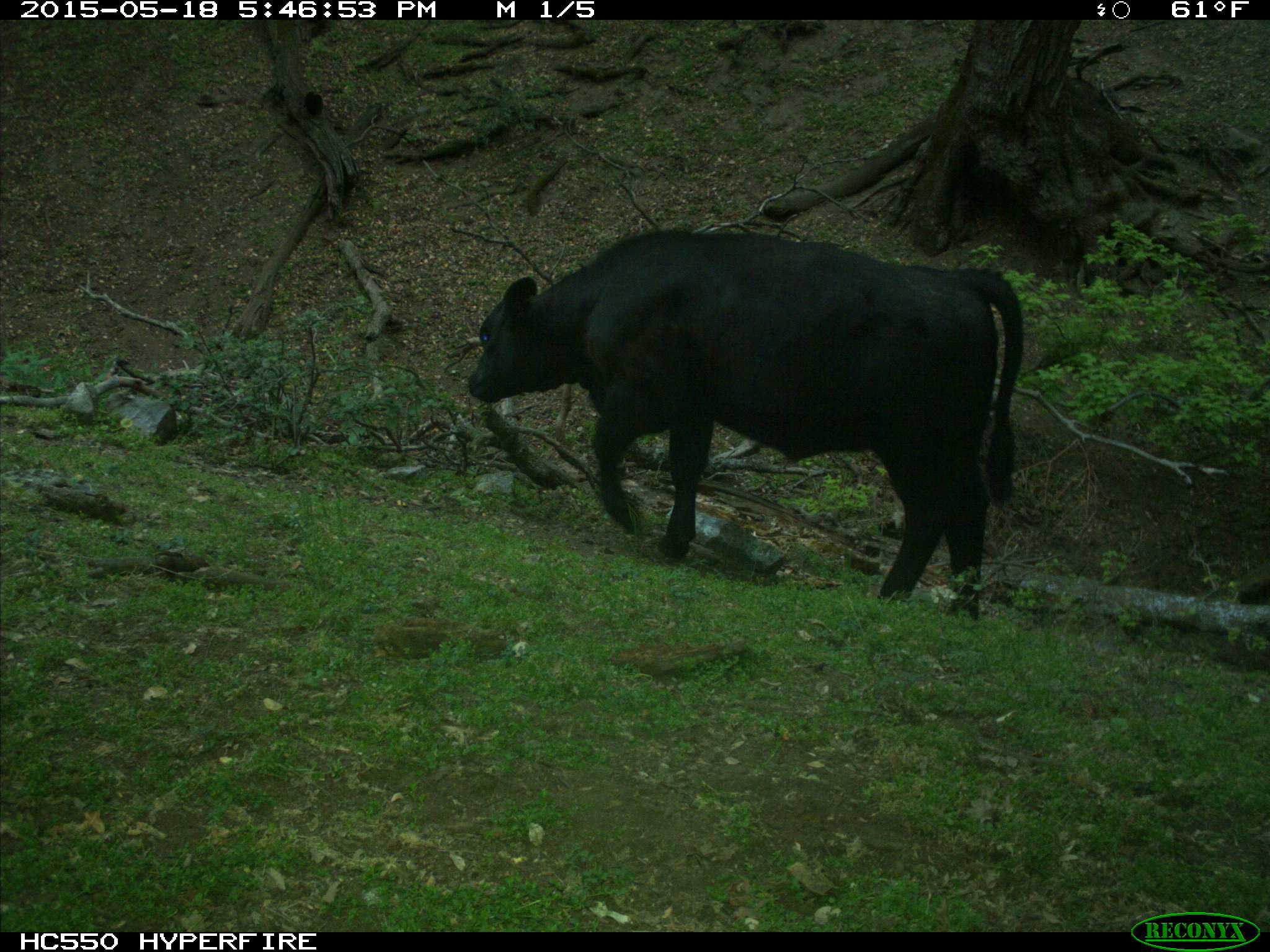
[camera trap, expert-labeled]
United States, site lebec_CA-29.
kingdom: Animalia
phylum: Chordata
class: Mammalia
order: Artiodactyla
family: Bovidae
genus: Bos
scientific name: Bos taurus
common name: domestic cow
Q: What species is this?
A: Bos taurus (domestic cow).